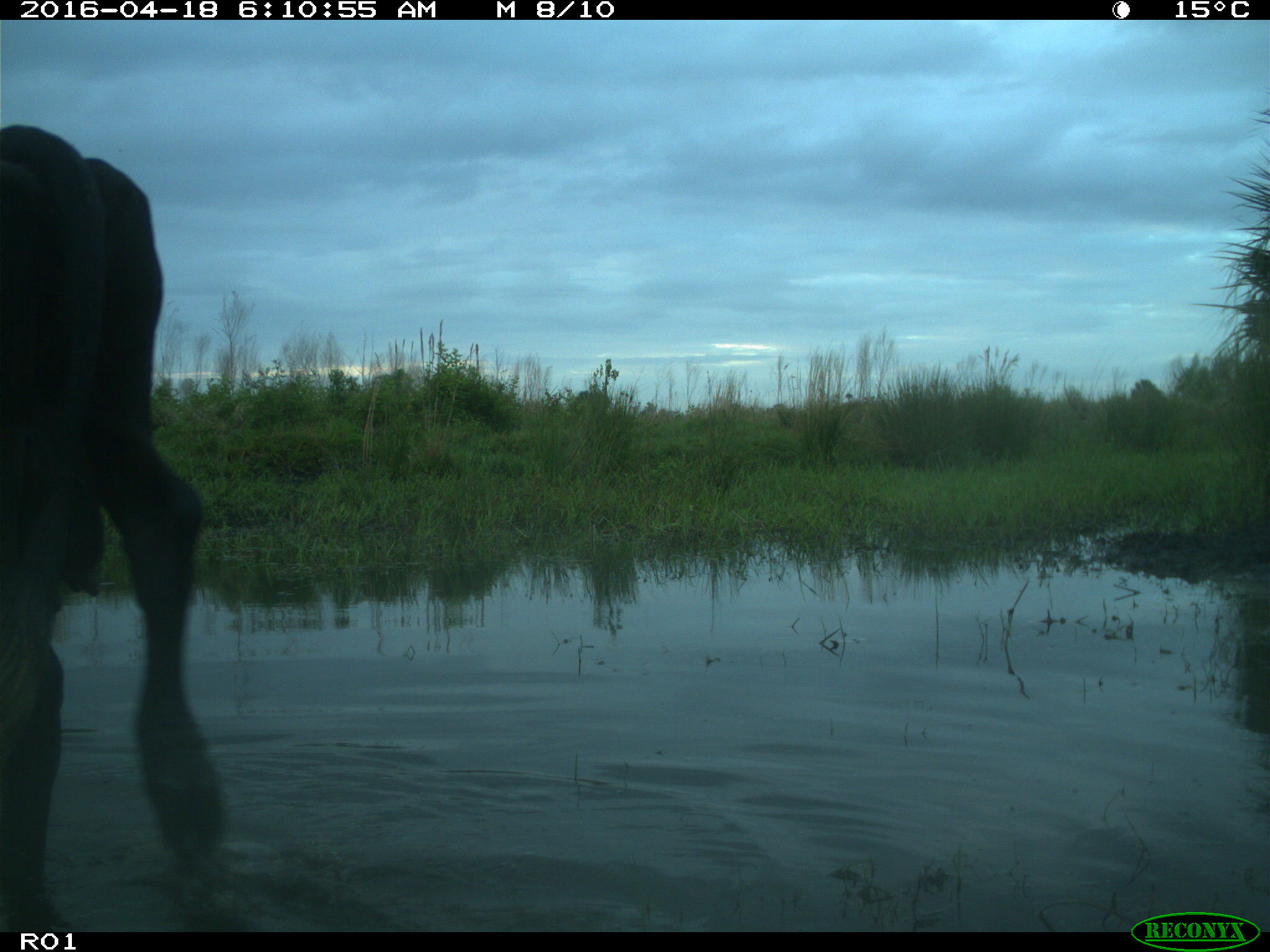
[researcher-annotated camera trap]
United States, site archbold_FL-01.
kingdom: Animalia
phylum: Chordata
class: Mammalia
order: Artiodactyla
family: Bovidae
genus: Bos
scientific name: Bos taurus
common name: domestic cow